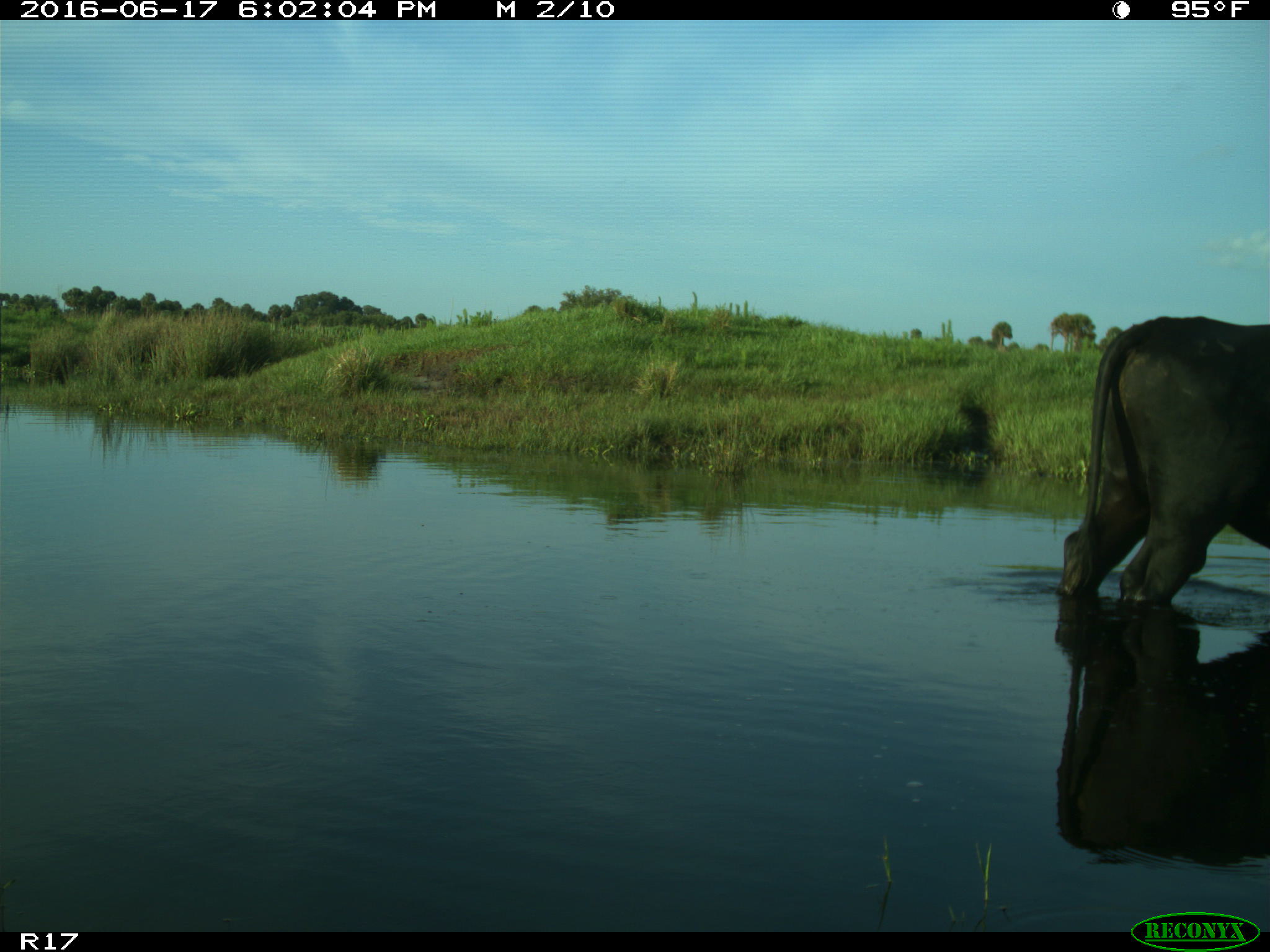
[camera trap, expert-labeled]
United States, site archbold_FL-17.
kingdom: Animalia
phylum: Chordata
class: Mammalia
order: Artiodactyla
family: Bovidae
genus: Bos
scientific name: Bos taurus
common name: domestic cow